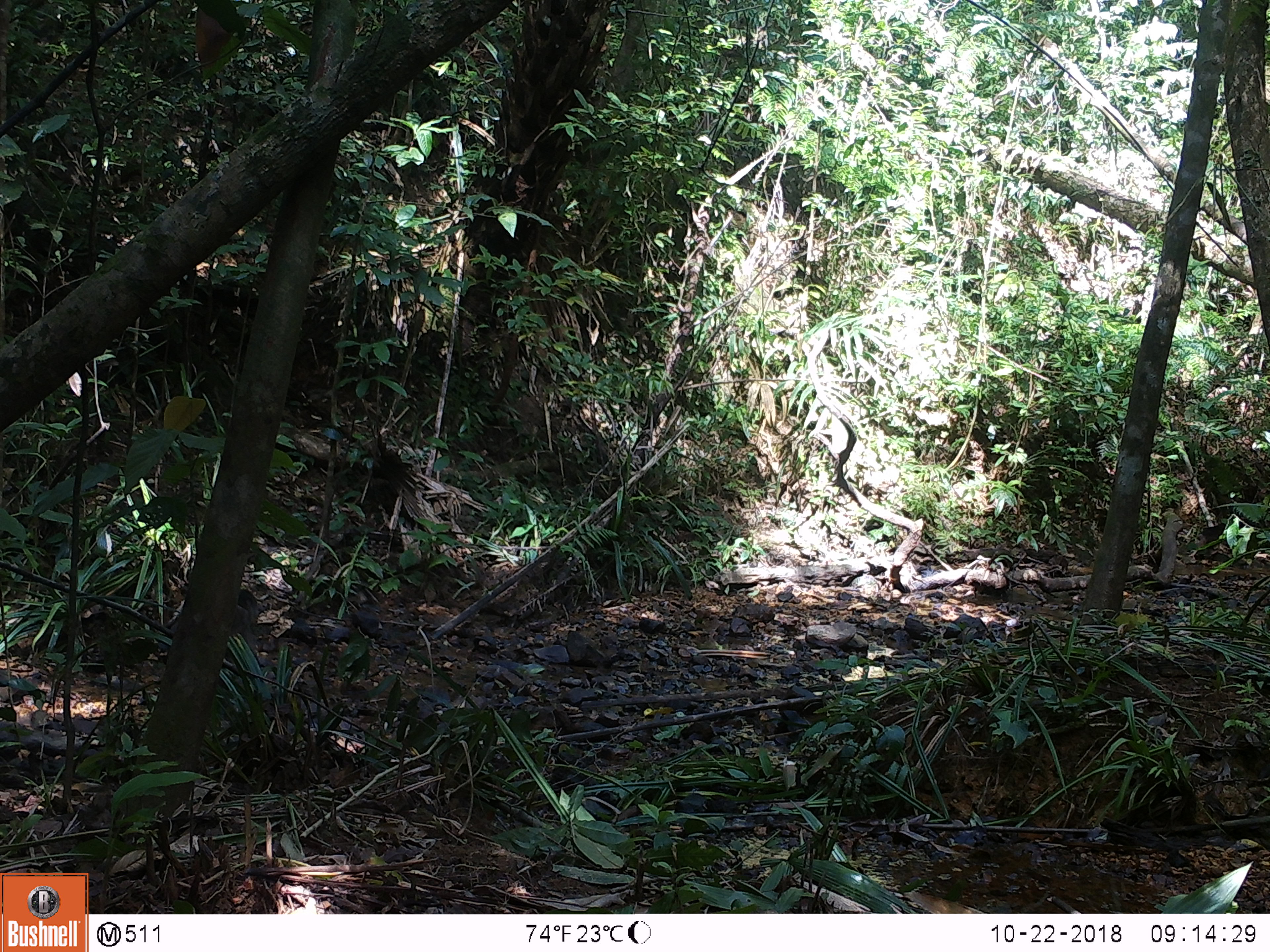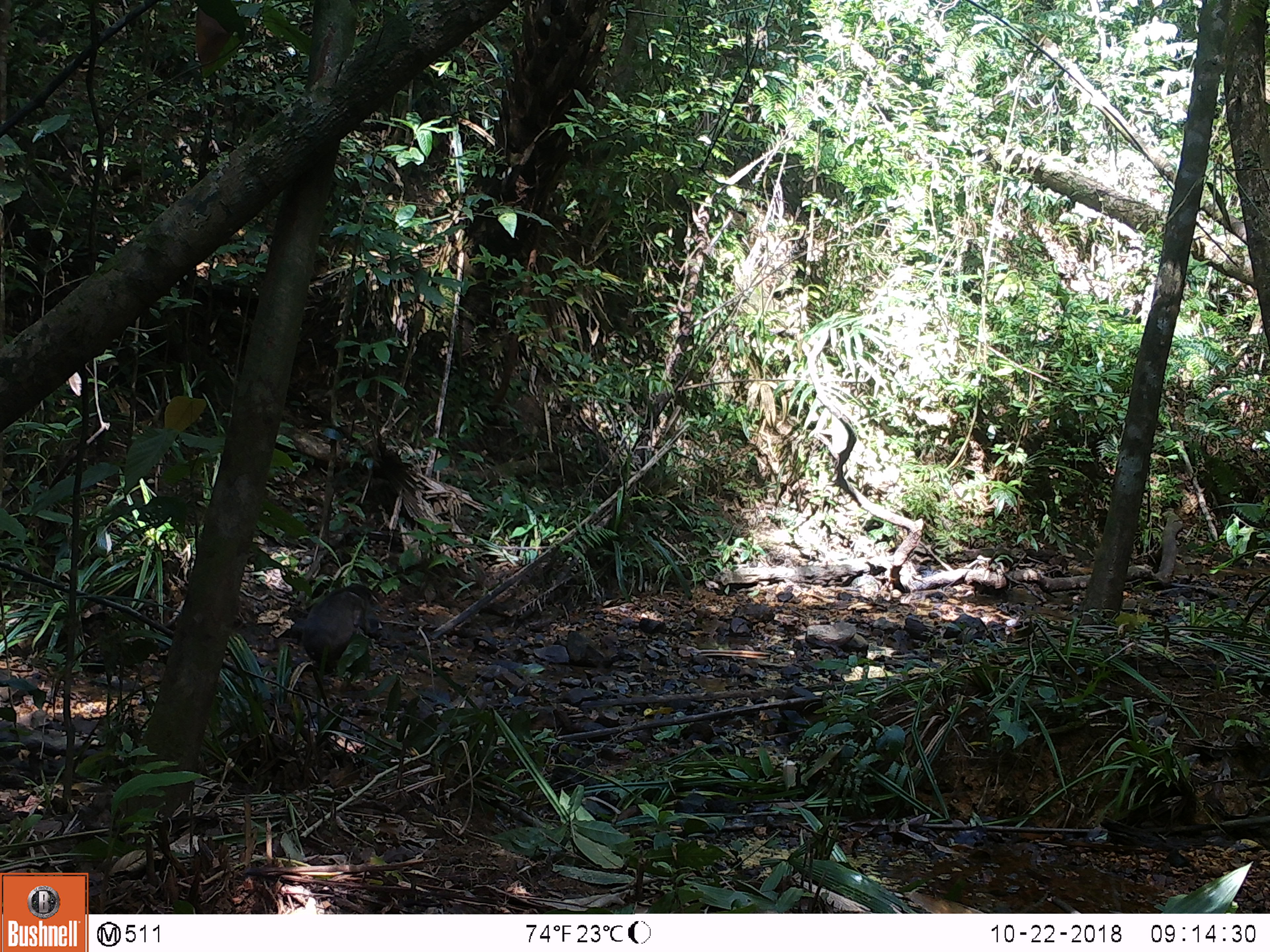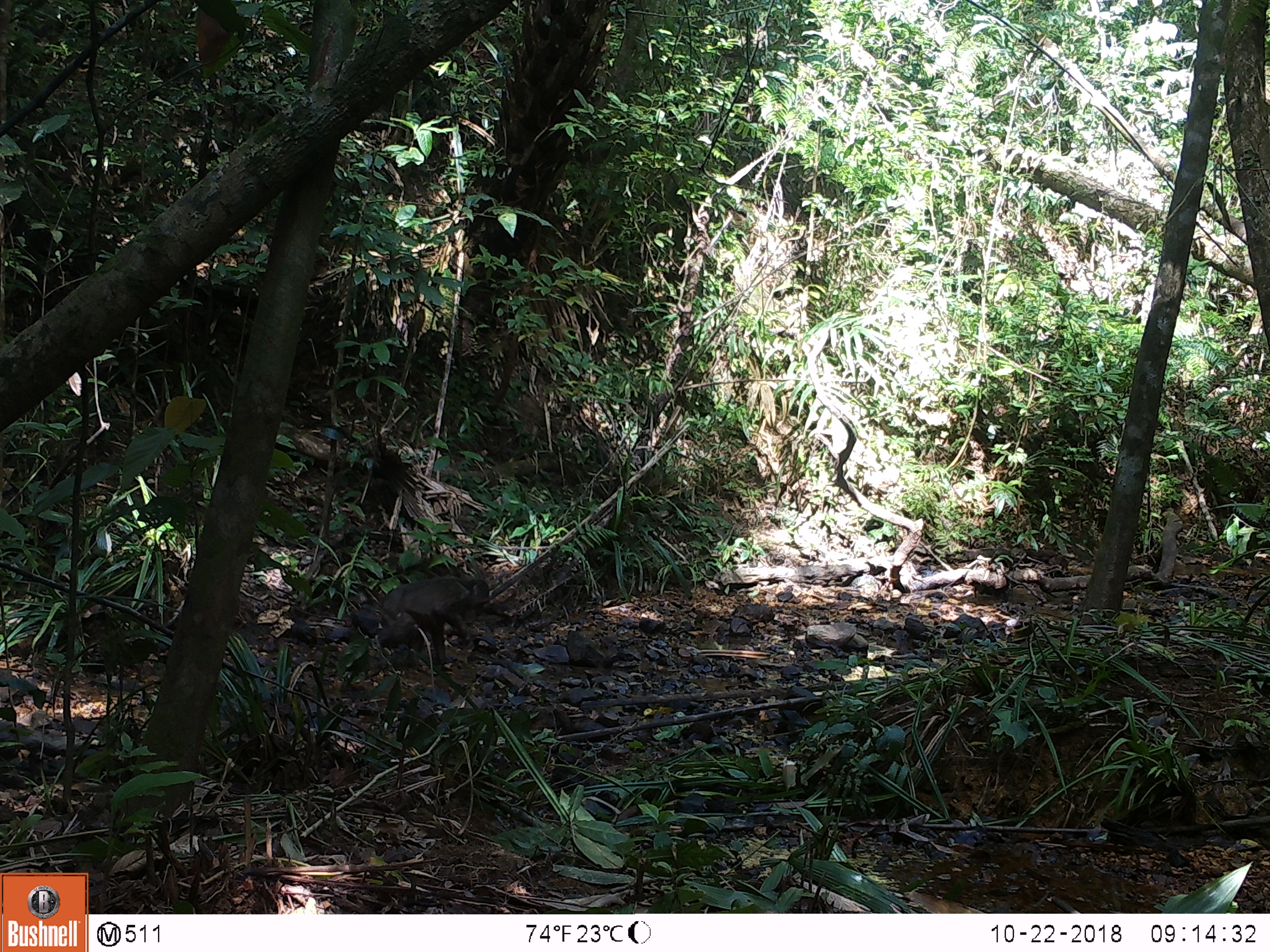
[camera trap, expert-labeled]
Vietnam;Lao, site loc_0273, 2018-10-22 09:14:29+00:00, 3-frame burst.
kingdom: Animalia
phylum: Chordata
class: Mammalia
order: Primates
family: Cercopithecidae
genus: Macaca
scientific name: Macaca arctoides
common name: stump-tailed macaque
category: stump tailed macaque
Stump tailed macaque (stump-tailed macaque) (Macaca arctoides). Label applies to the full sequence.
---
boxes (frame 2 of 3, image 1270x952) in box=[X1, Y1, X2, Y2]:
stump tailed macaque: box=[300, 583, 380, 672]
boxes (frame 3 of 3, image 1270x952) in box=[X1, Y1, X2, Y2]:
stump tailed macaque: box=[377, 577, 489, 669]